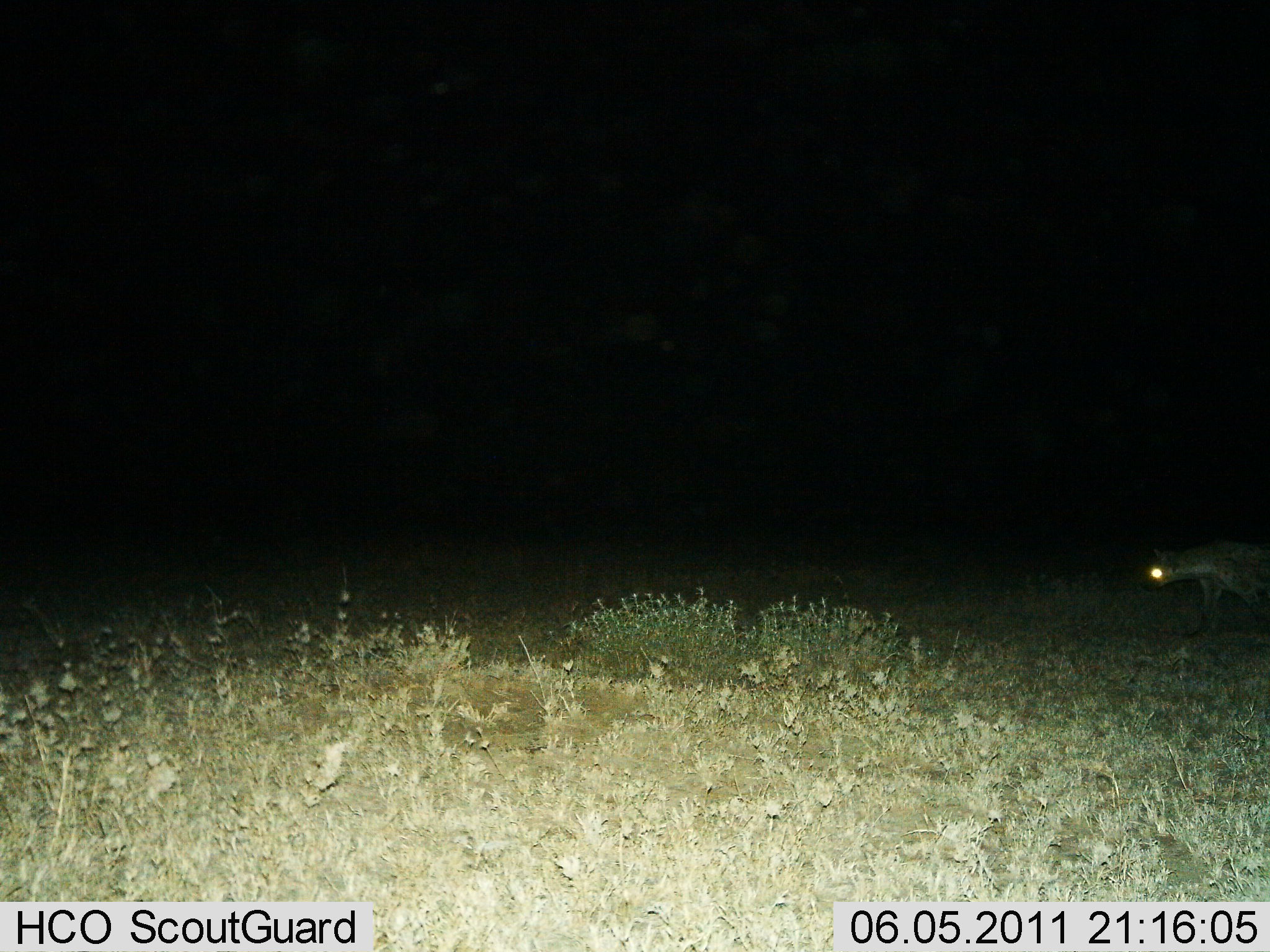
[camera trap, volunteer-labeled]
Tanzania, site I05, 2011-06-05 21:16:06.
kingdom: Animalia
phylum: Chordata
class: Mammalia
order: Carnivora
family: Hyaenidae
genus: Crocuta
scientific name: Crocuta crocuta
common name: spotted hyena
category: hyenaspotted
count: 1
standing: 8%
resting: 0%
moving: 92%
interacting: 0%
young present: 0%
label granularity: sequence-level